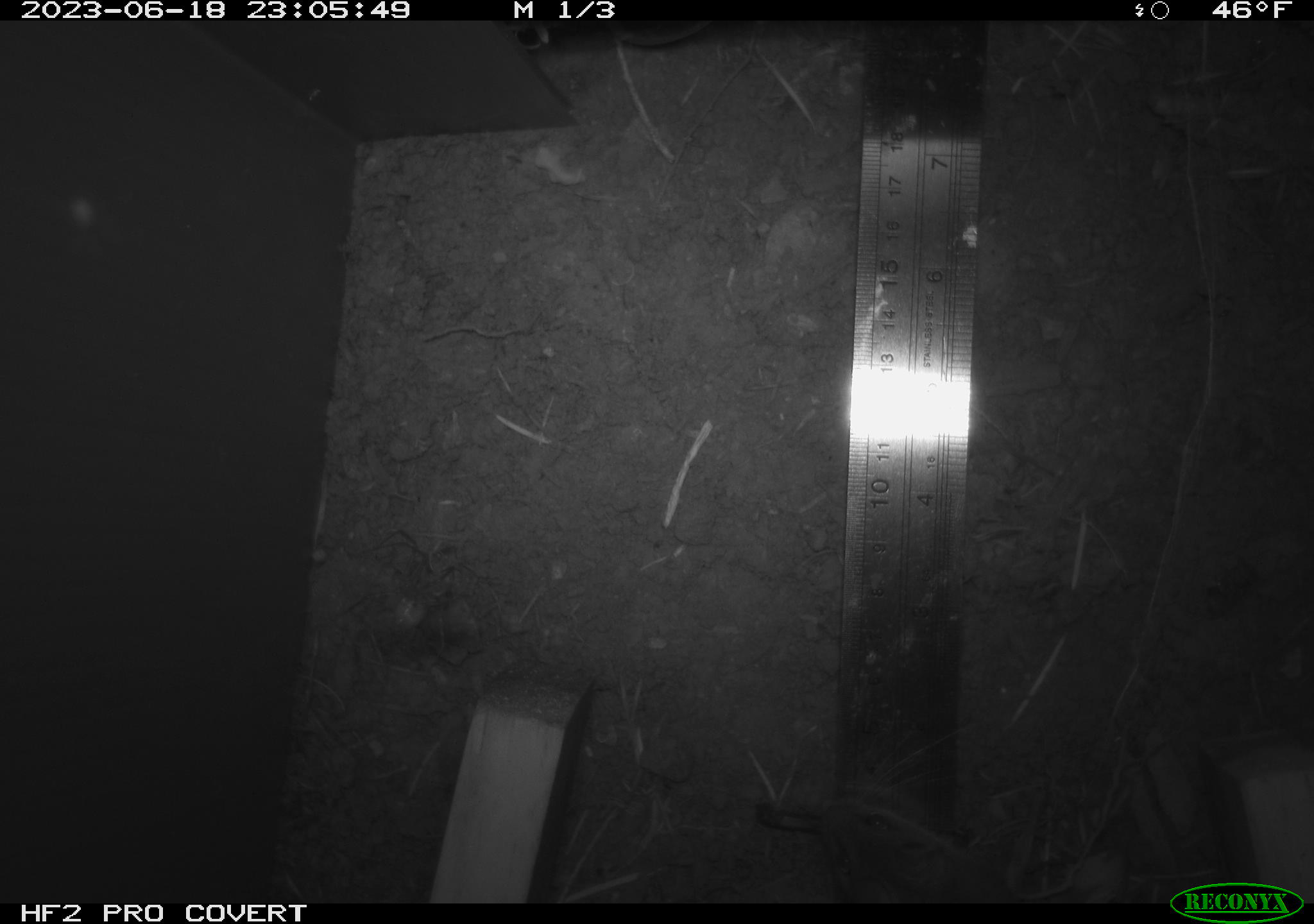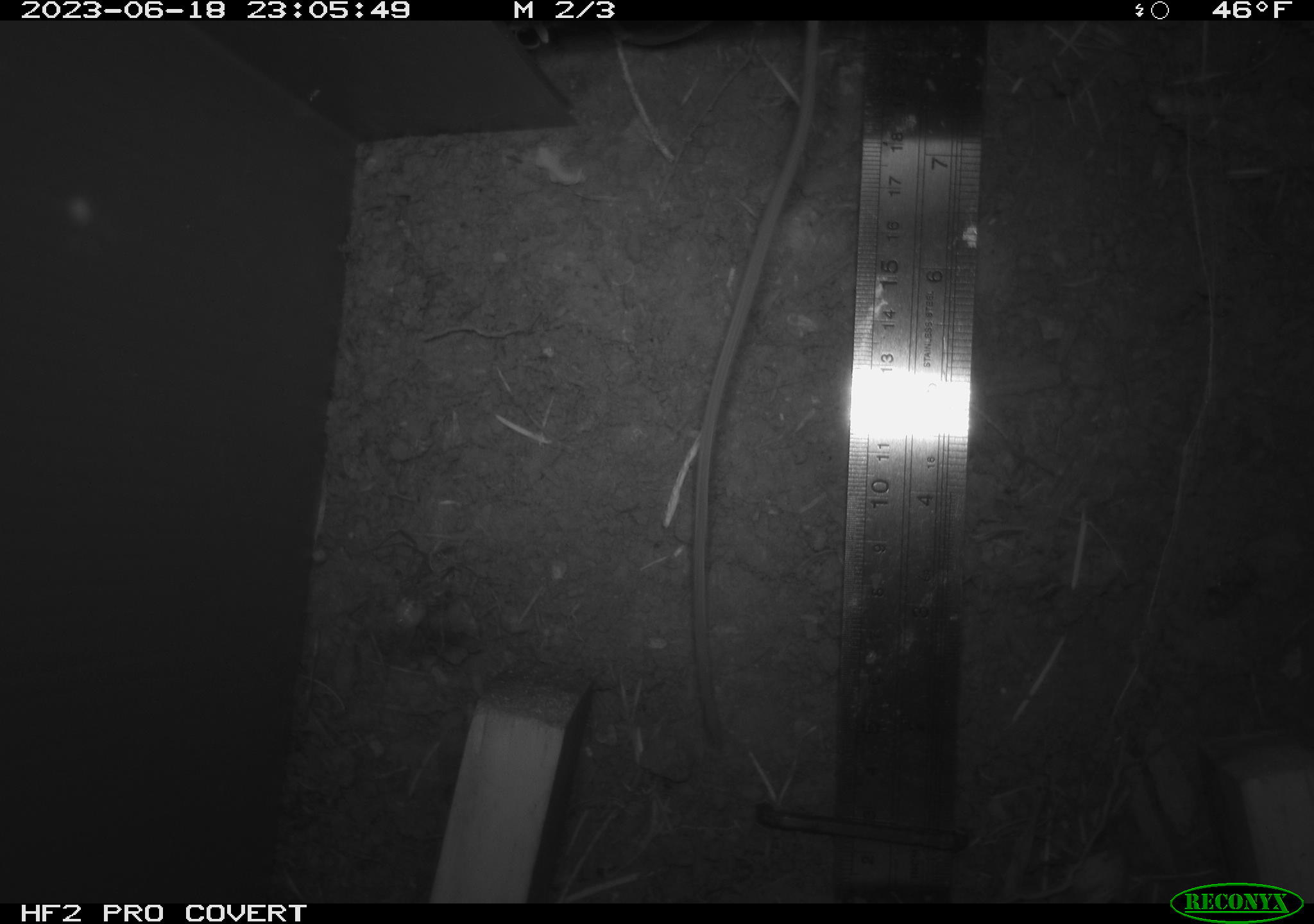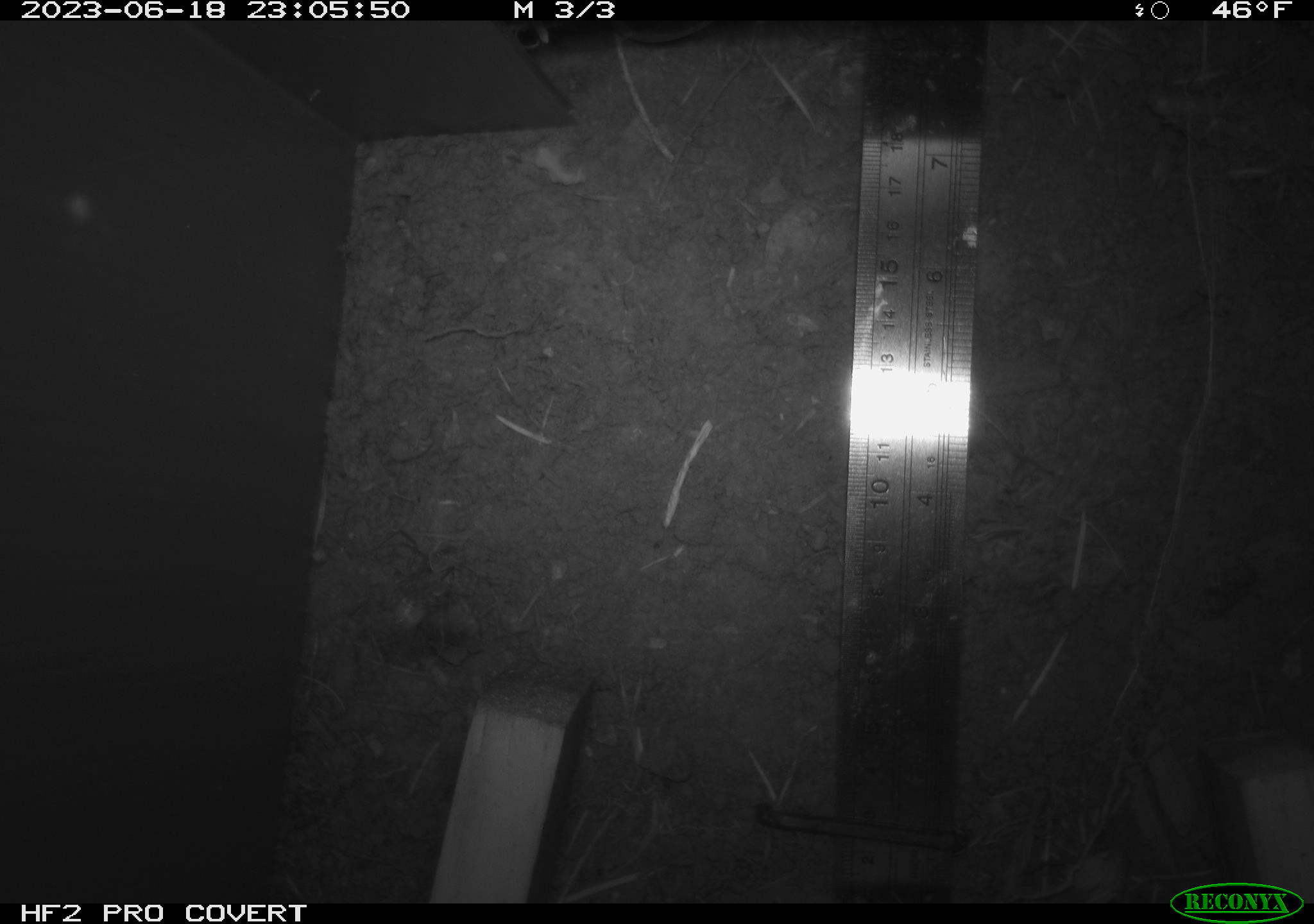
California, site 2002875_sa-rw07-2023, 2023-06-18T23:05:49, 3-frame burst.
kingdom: Animalia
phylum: Chordata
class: Mammalia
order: Rodentia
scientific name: Rodentia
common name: mouse species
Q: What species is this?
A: Mouse species (Rodentia).